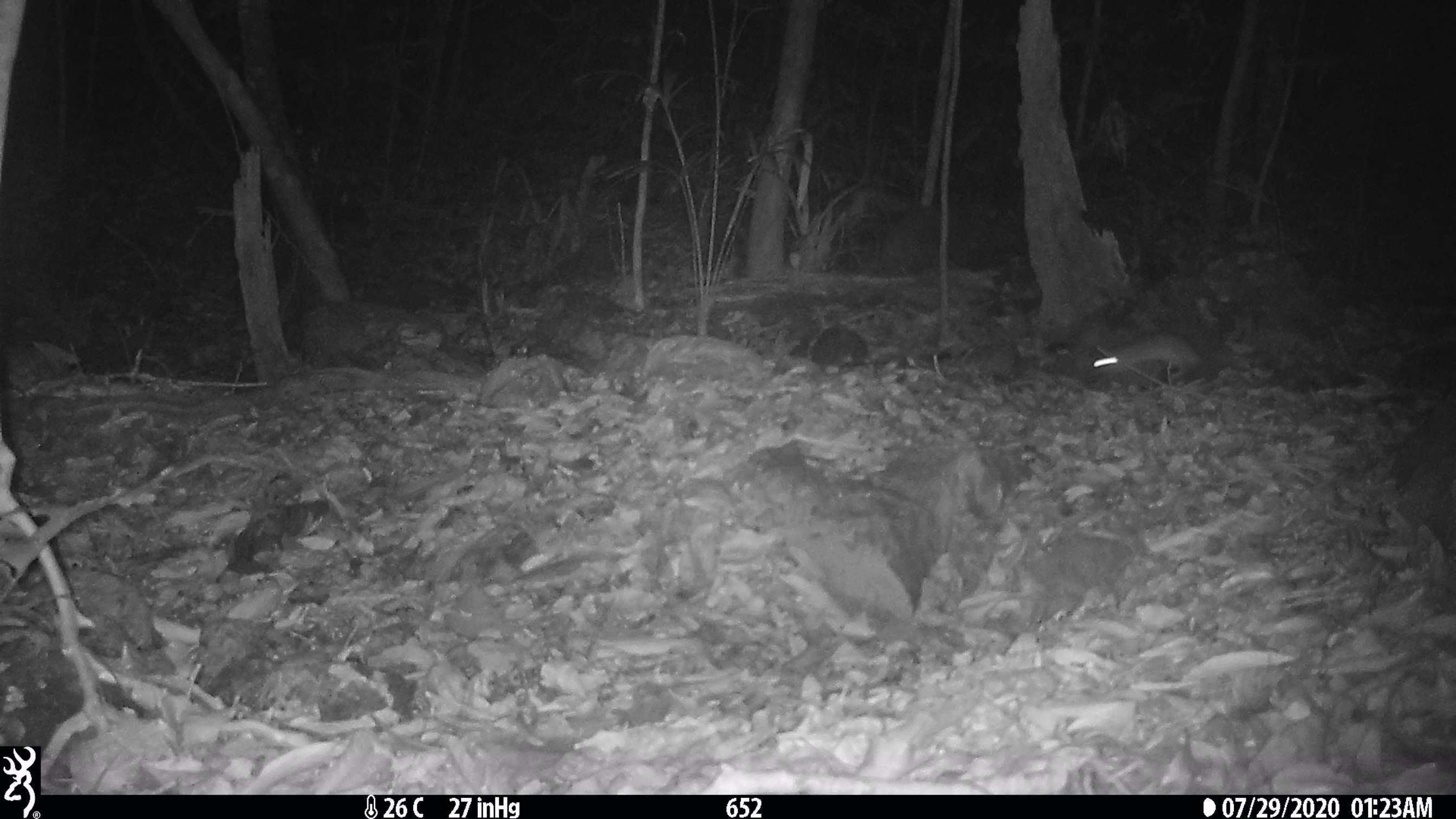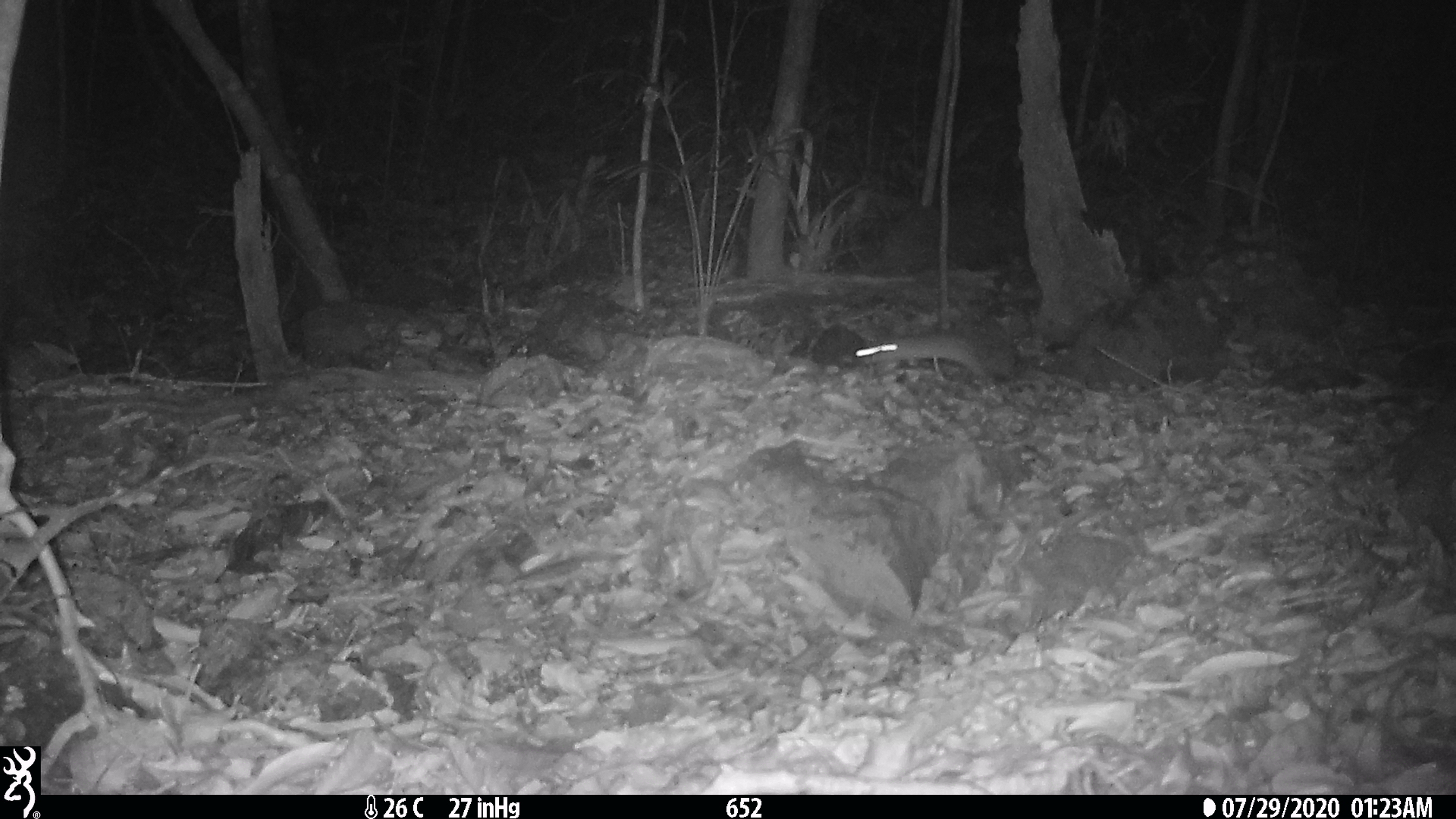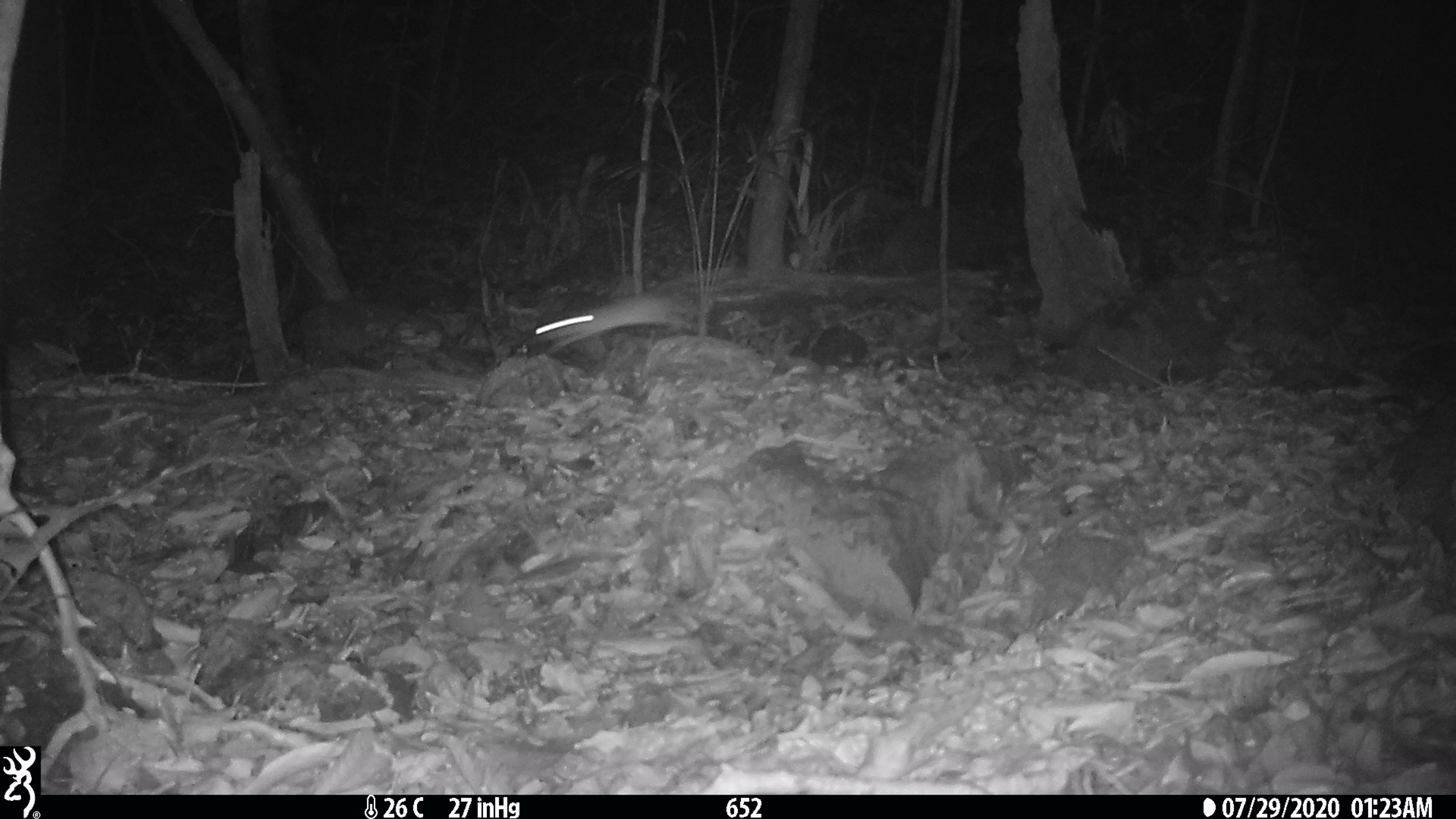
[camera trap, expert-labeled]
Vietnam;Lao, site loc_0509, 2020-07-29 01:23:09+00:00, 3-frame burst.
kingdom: Animalia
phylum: Chordata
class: Mammalia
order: Rodentia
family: Muridae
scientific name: Muridae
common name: old-world mice and rats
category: unidentified murid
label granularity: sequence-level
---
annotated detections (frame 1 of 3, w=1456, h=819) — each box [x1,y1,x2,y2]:
unidentified murid: [1092,331,1202,376]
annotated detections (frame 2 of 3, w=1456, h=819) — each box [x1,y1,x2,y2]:
unidentified murid: [855,333,986,379]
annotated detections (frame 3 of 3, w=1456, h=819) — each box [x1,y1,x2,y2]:
unidentified murid: [533,295,686,353]